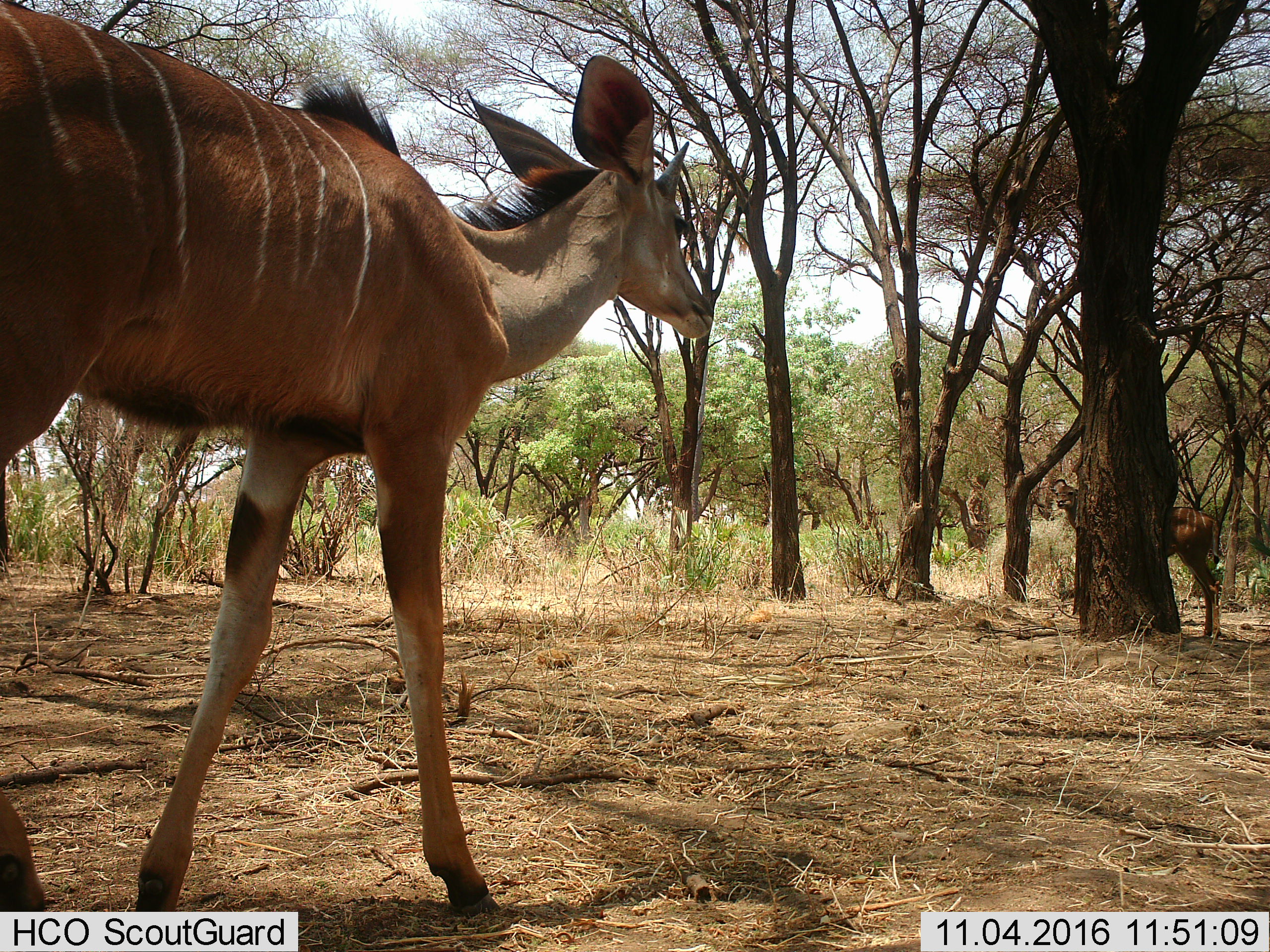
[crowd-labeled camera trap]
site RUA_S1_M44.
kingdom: Animalia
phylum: Chordata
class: Mammalia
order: Artiodactyla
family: Bovidae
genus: Tragelaphus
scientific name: Tragelaphus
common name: kudu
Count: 2.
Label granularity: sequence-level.